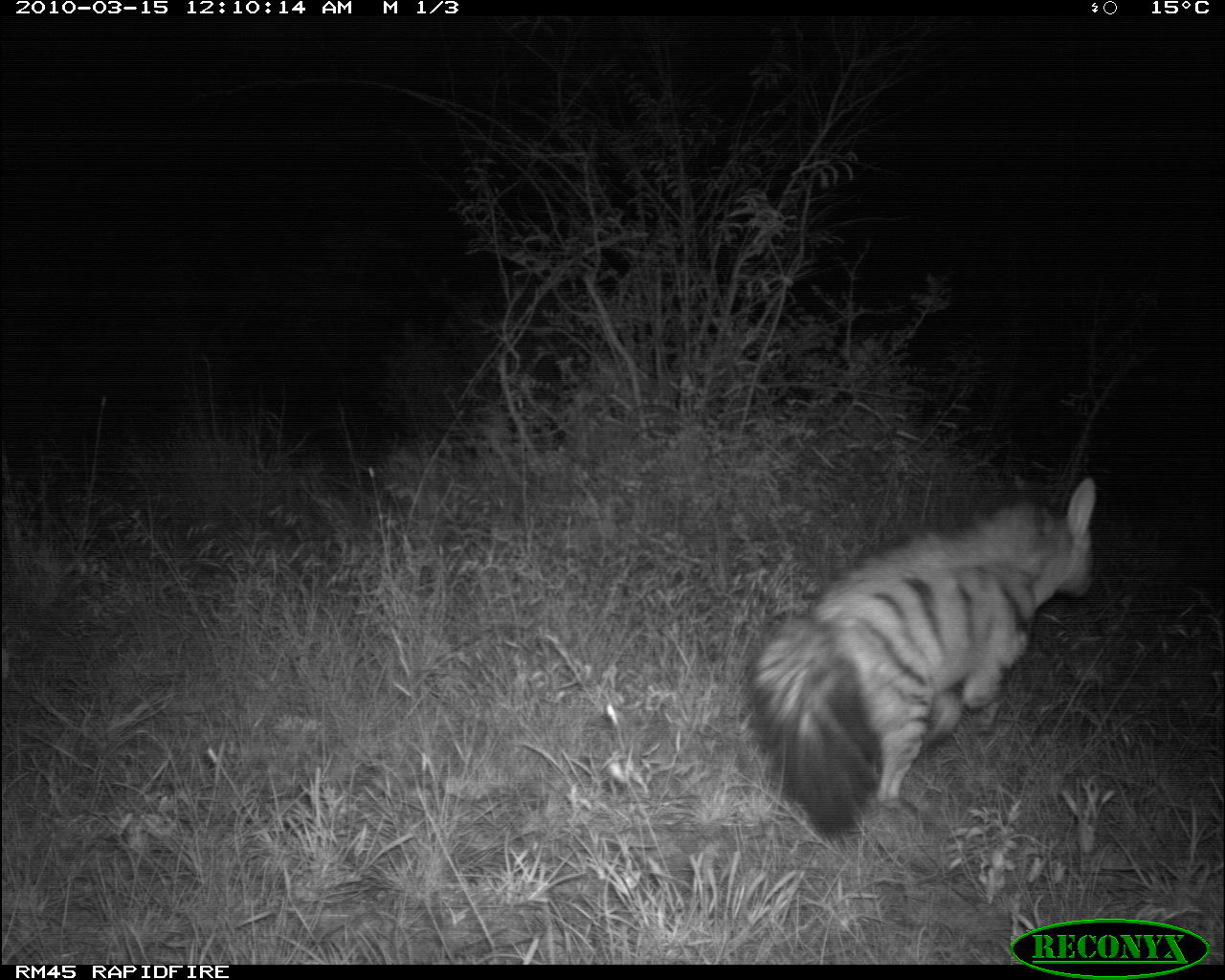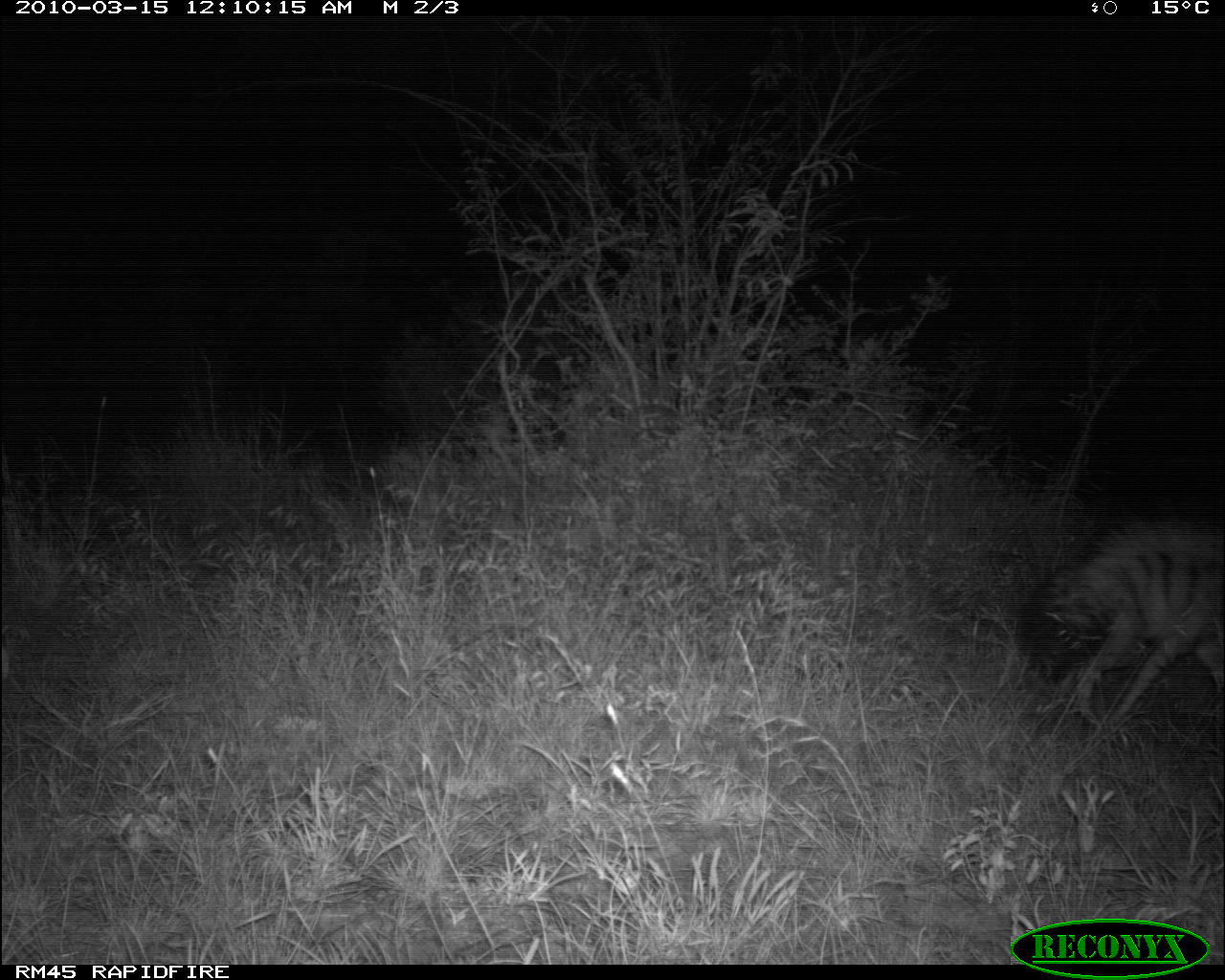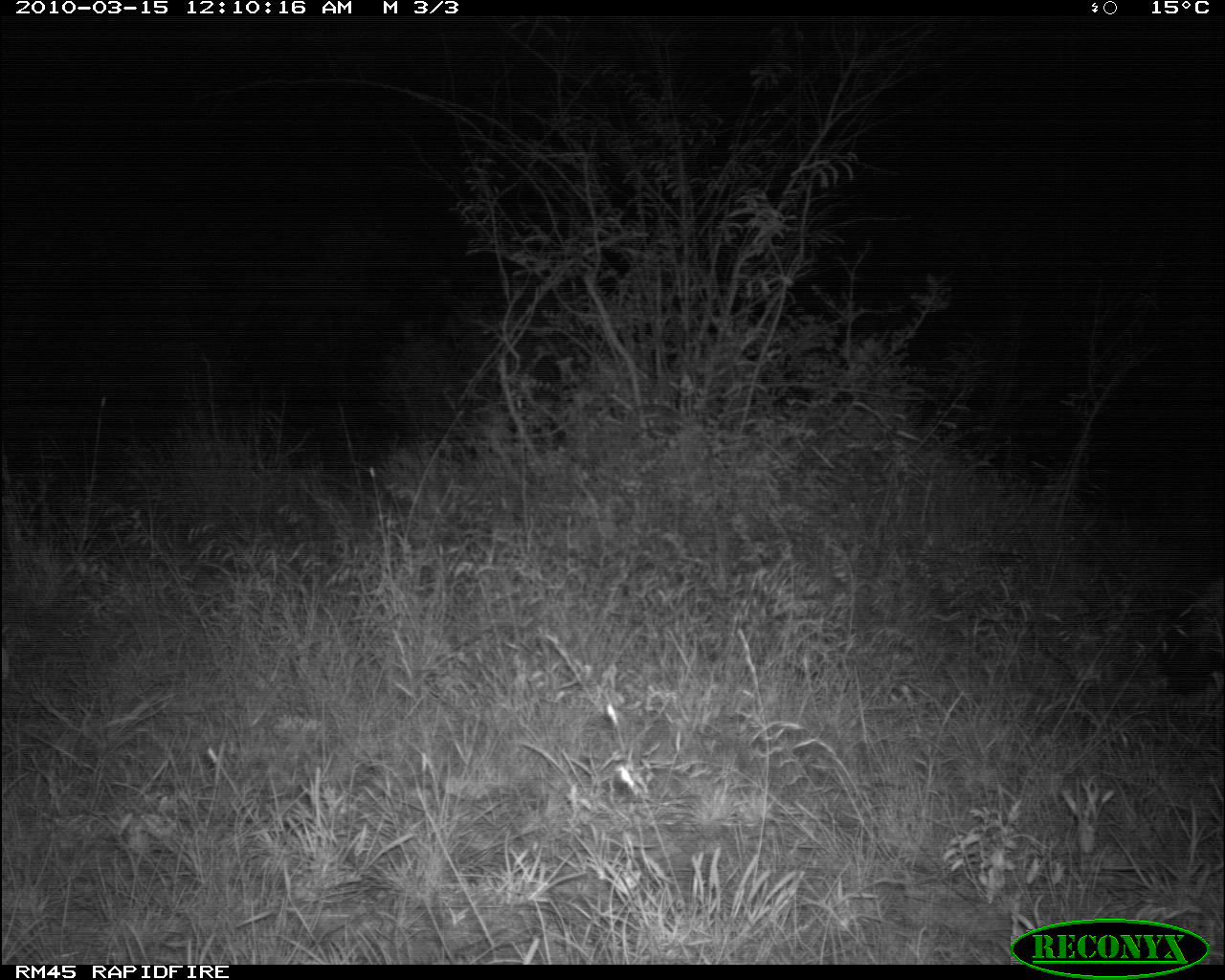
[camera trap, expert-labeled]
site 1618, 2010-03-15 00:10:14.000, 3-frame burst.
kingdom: Animalia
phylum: Chordata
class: Mammalia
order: Carnivora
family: Hyaenidae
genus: Proteles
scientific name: Proteles cristatus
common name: aardwolf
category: proteles cristata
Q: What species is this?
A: Proteles cristata (aardwolf) (Proteles cristatus).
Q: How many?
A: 1.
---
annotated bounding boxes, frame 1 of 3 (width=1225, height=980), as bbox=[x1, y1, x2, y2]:
proteles cristata: bbox=[742, 473, 1102, 845]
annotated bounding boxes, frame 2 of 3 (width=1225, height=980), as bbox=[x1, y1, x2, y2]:
proteles cristata: bbox=[1026, 507, 1225, 749]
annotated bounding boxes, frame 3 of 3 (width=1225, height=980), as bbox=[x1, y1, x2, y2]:
proteles cristata: bbox=[1147, 571, 1225, 711]